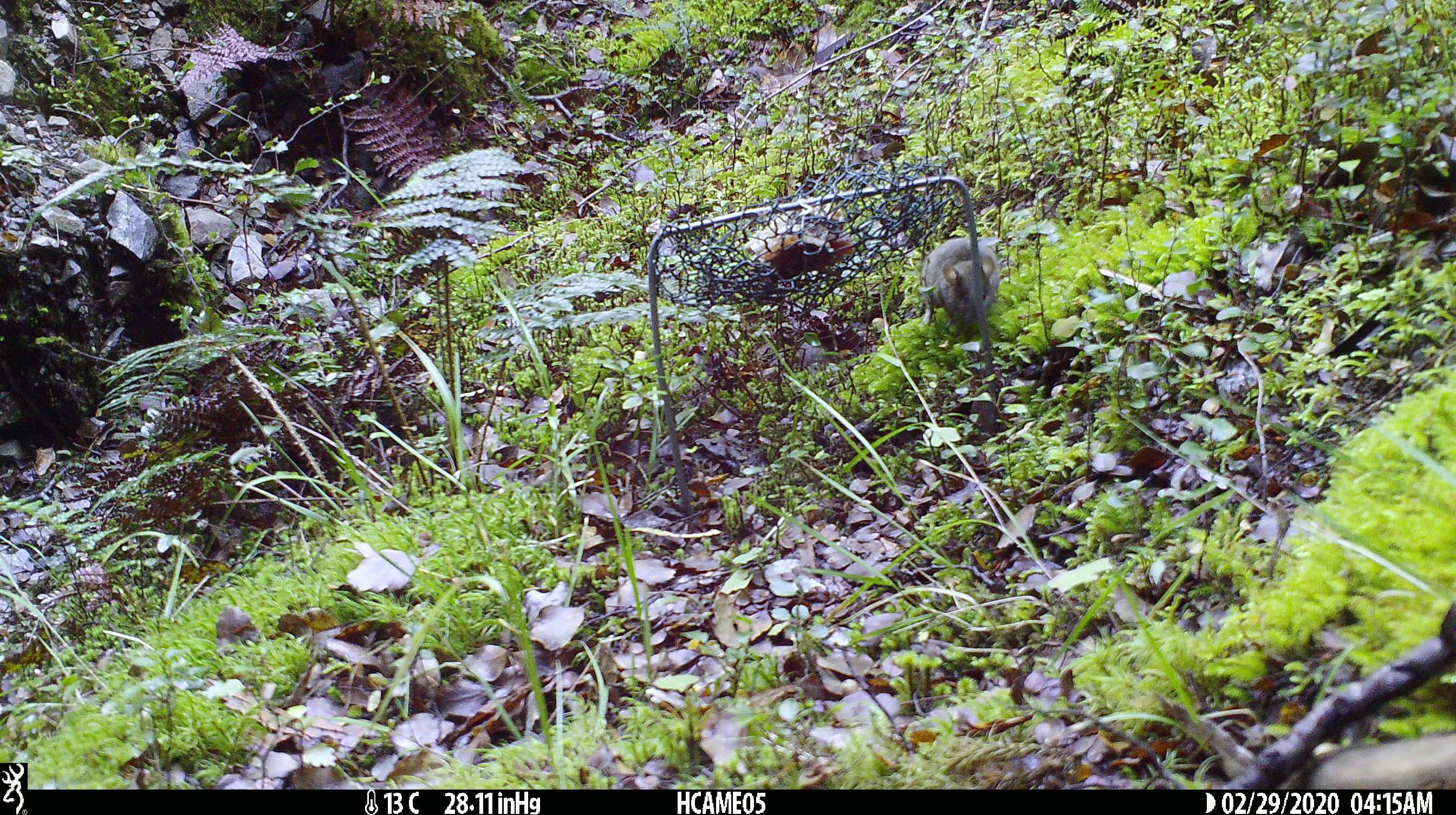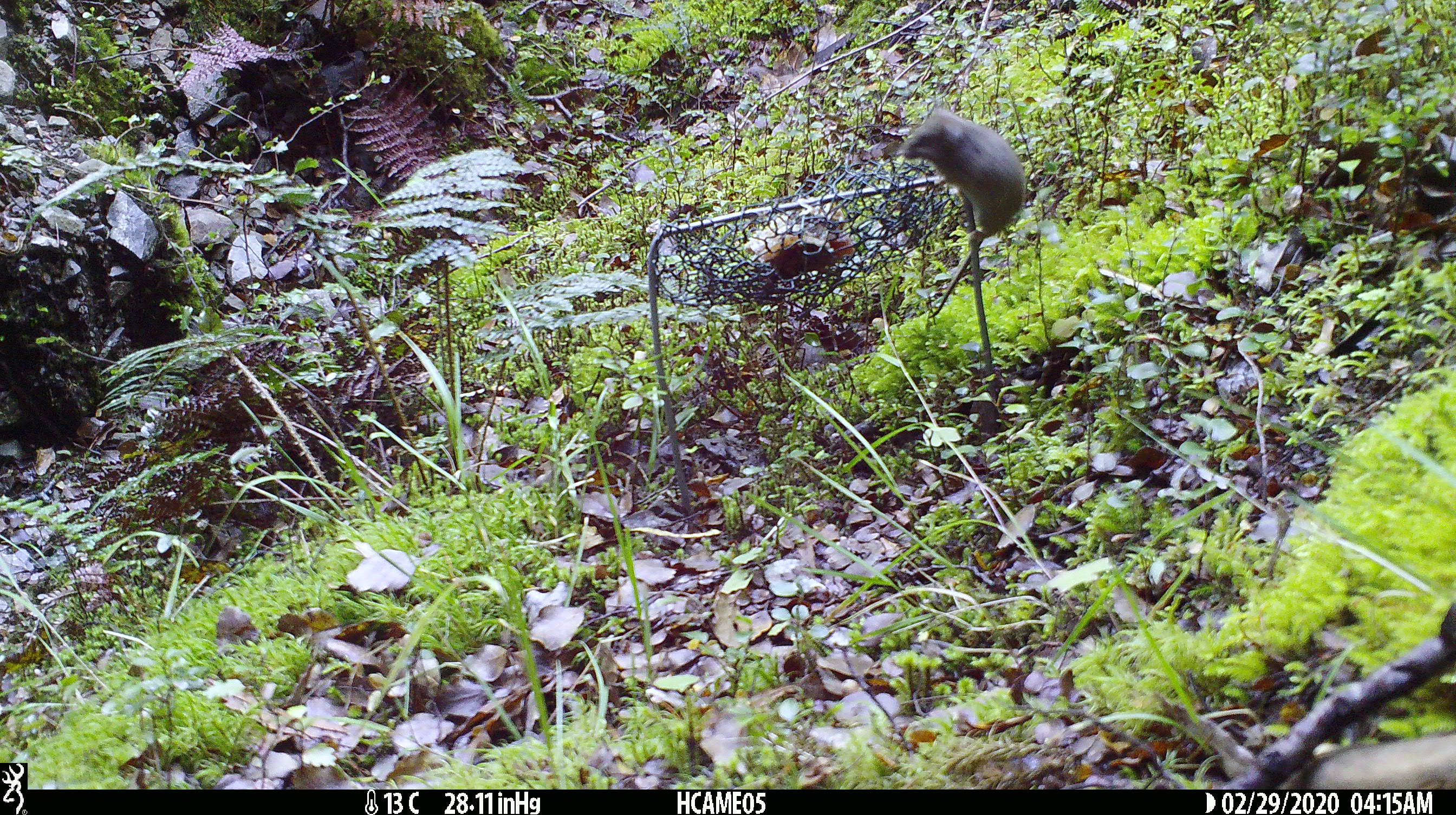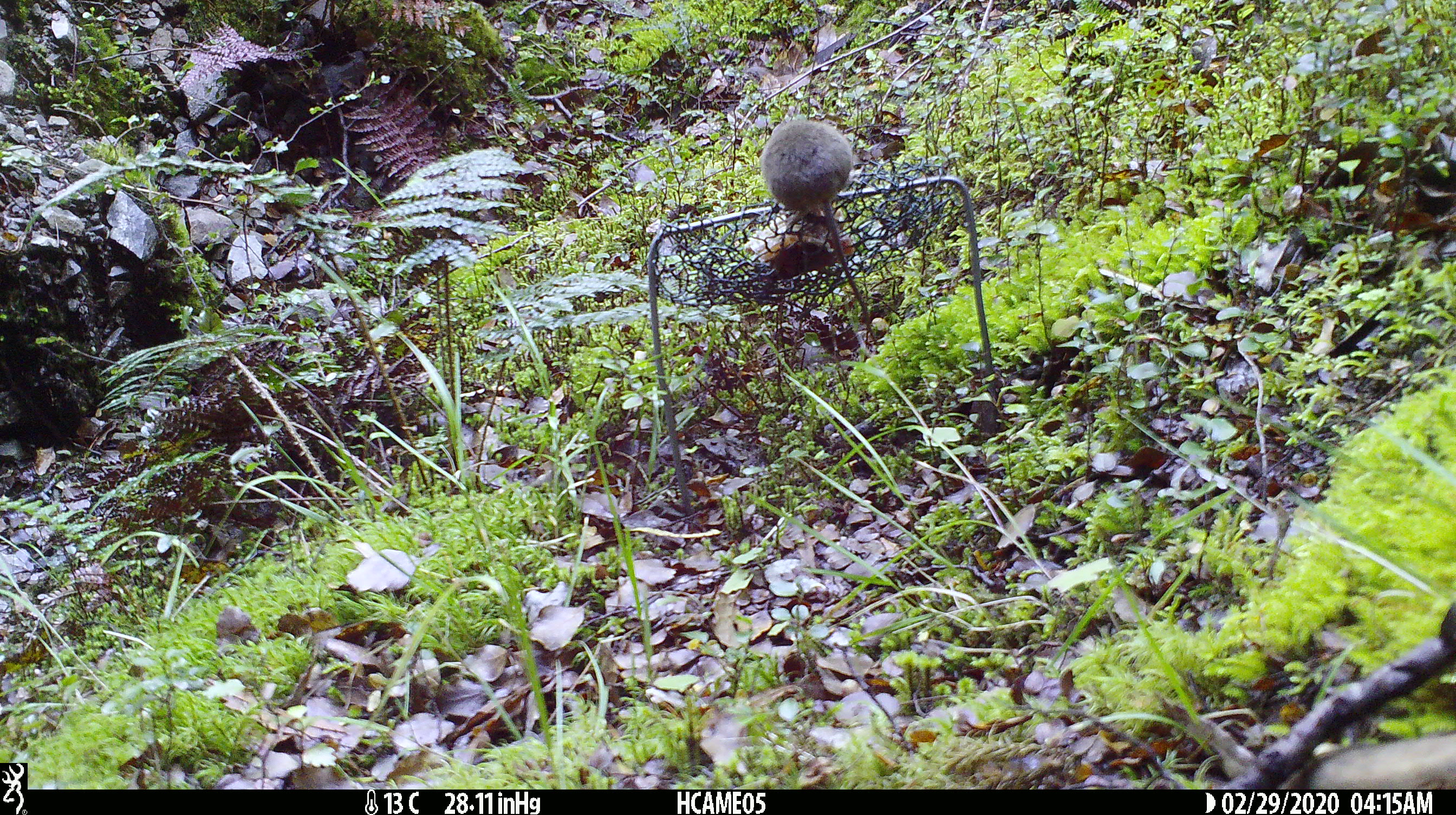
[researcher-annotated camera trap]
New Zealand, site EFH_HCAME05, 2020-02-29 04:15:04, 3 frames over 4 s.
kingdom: Animalia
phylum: Chordata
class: Mammalia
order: Rodentia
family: Muridae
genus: Mus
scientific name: Mus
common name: mouse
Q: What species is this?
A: Mouse (Mus).